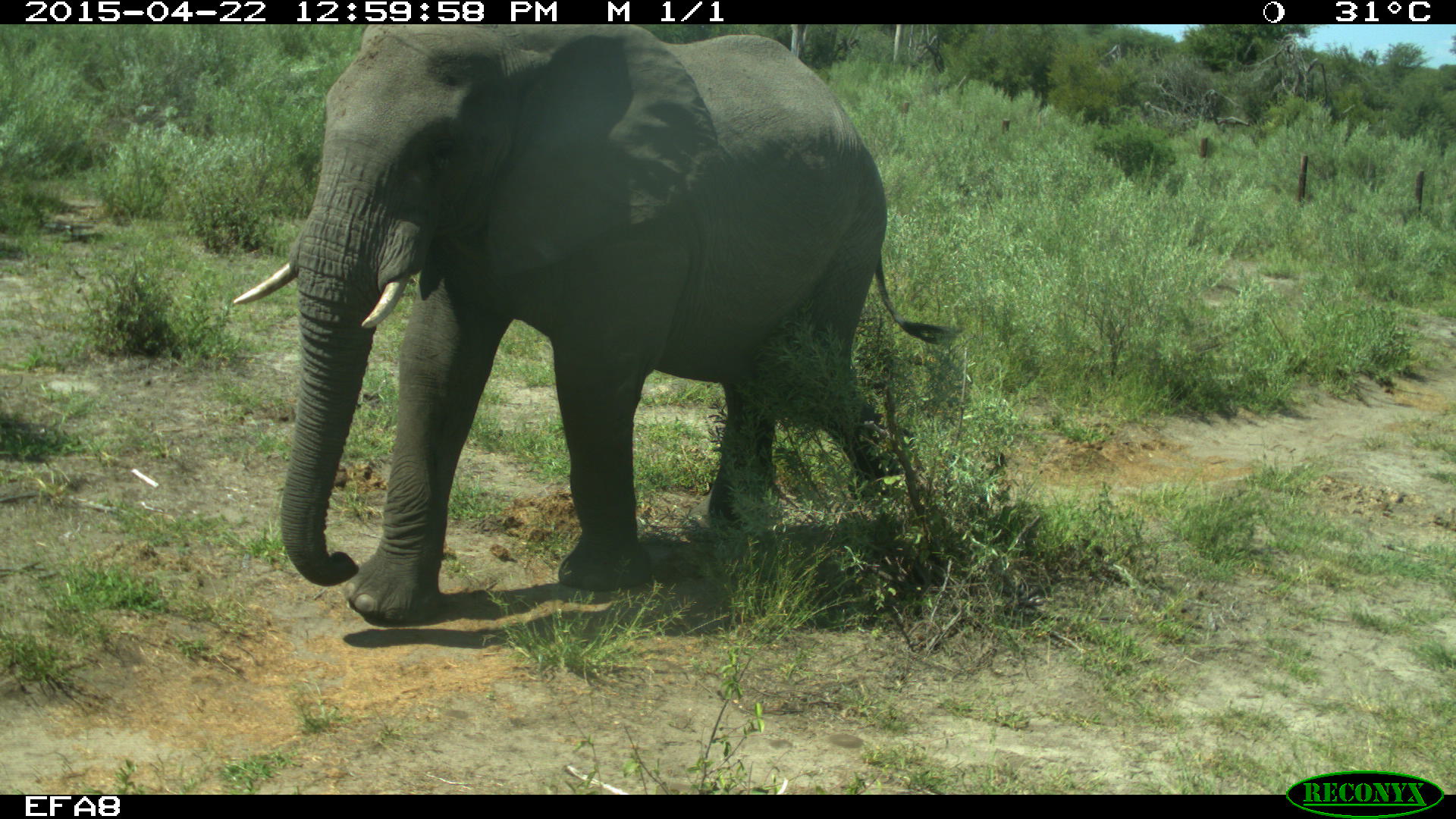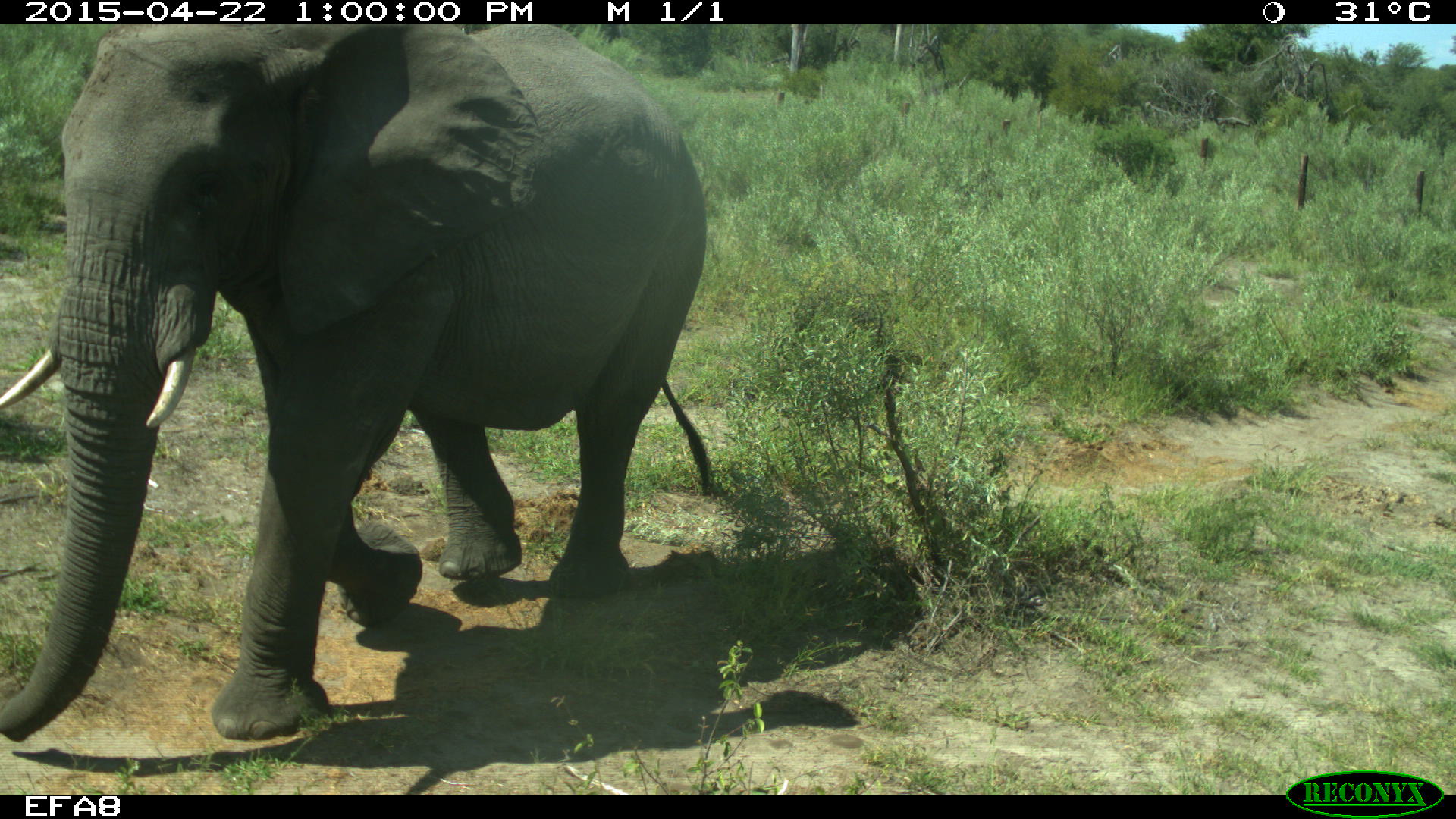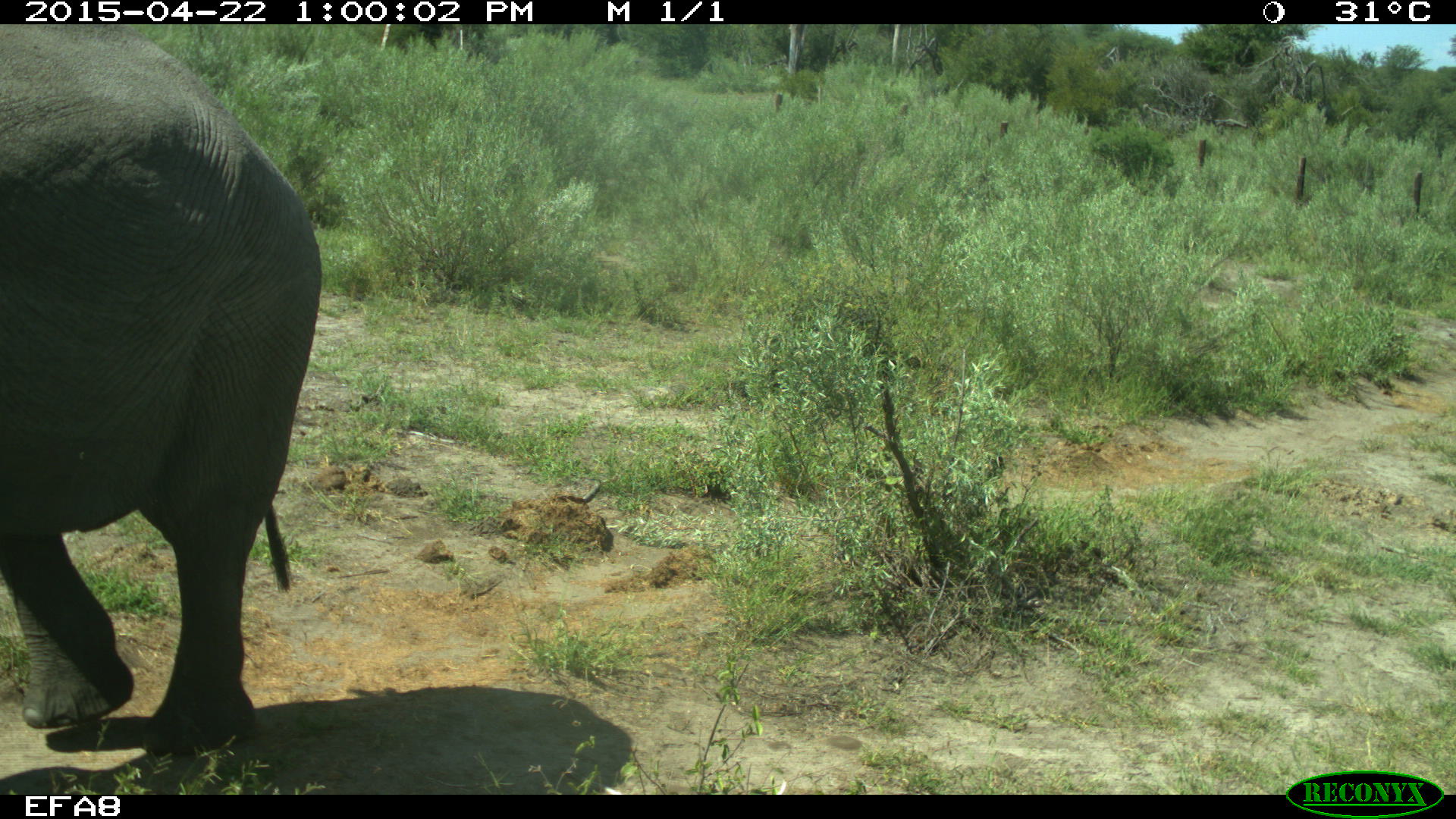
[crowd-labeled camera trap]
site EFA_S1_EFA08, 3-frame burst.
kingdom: Animalia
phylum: Chordata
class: Mammalia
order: Proboscidea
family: Elephantidae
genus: Loxodonta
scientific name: Loxodonta africana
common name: african bush elephant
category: elephant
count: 1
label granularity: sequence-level